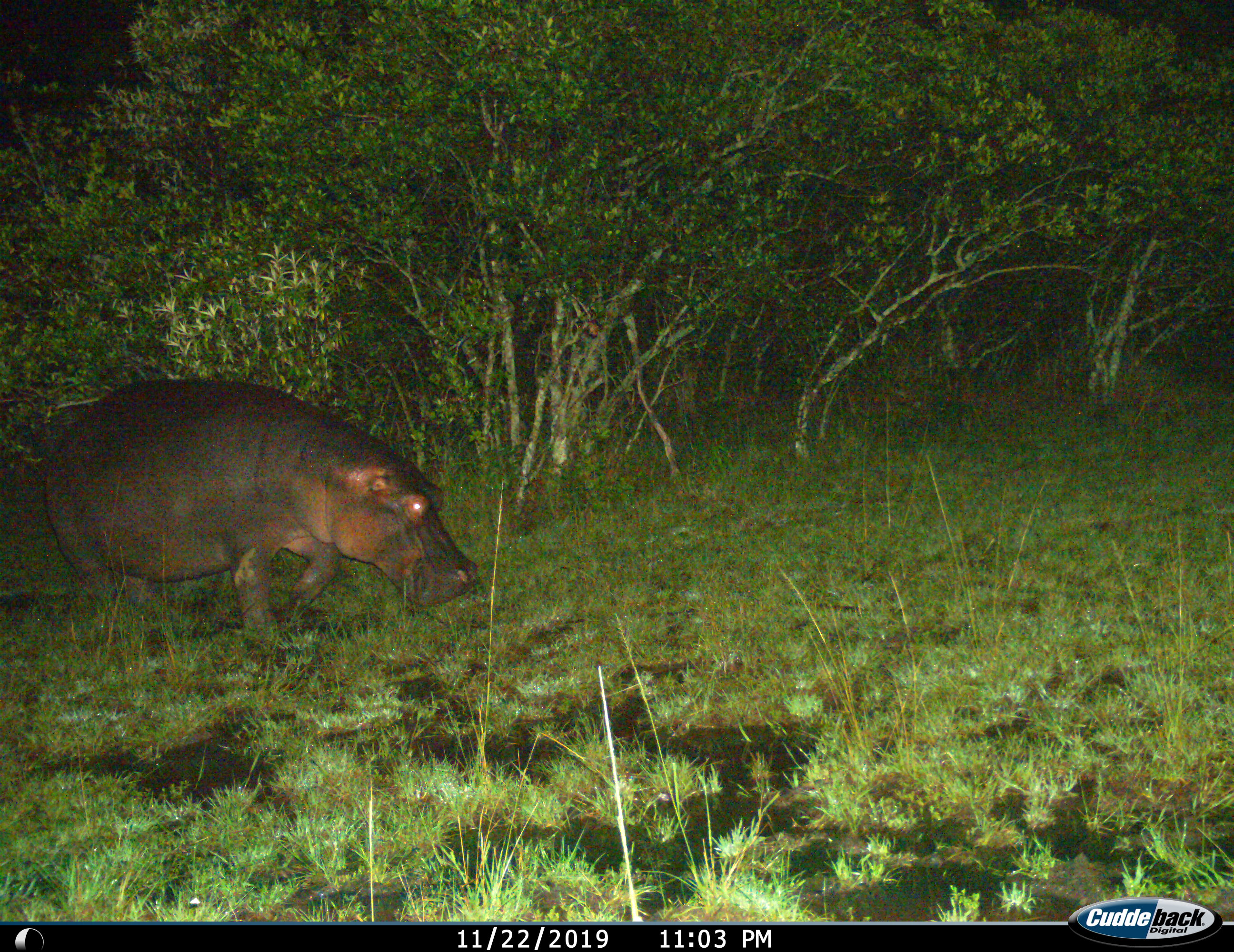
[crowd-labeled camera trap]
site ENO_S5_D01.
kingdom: Animalia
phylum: Chordata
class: Mammalia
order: Artiodactyla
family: Hippopotamidae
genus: Hippopotamus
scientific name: Hippopotamus amphibius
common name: hippopotamus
Hippopotamus (Hippopotamus amphibius), count 1. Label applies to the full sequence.